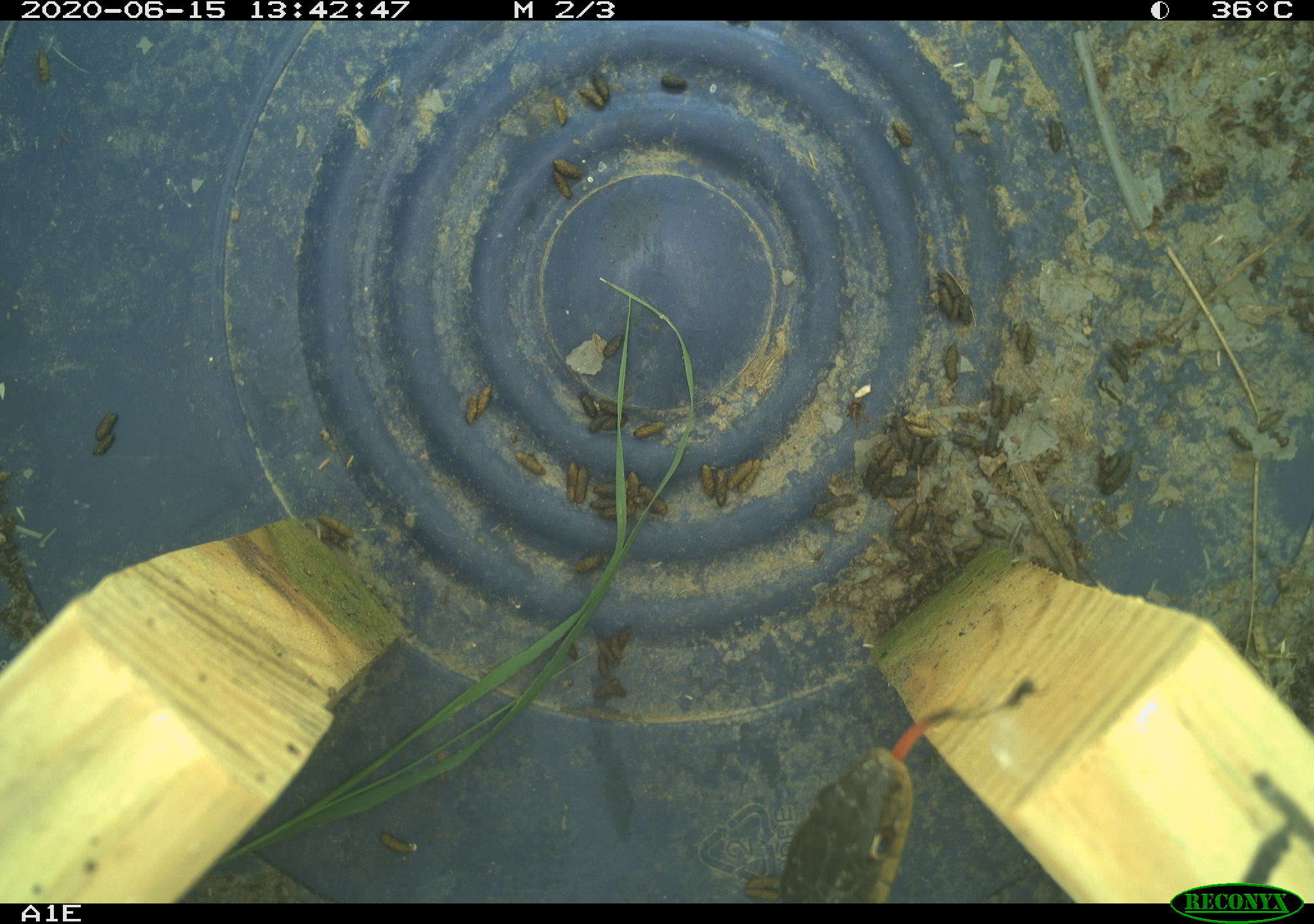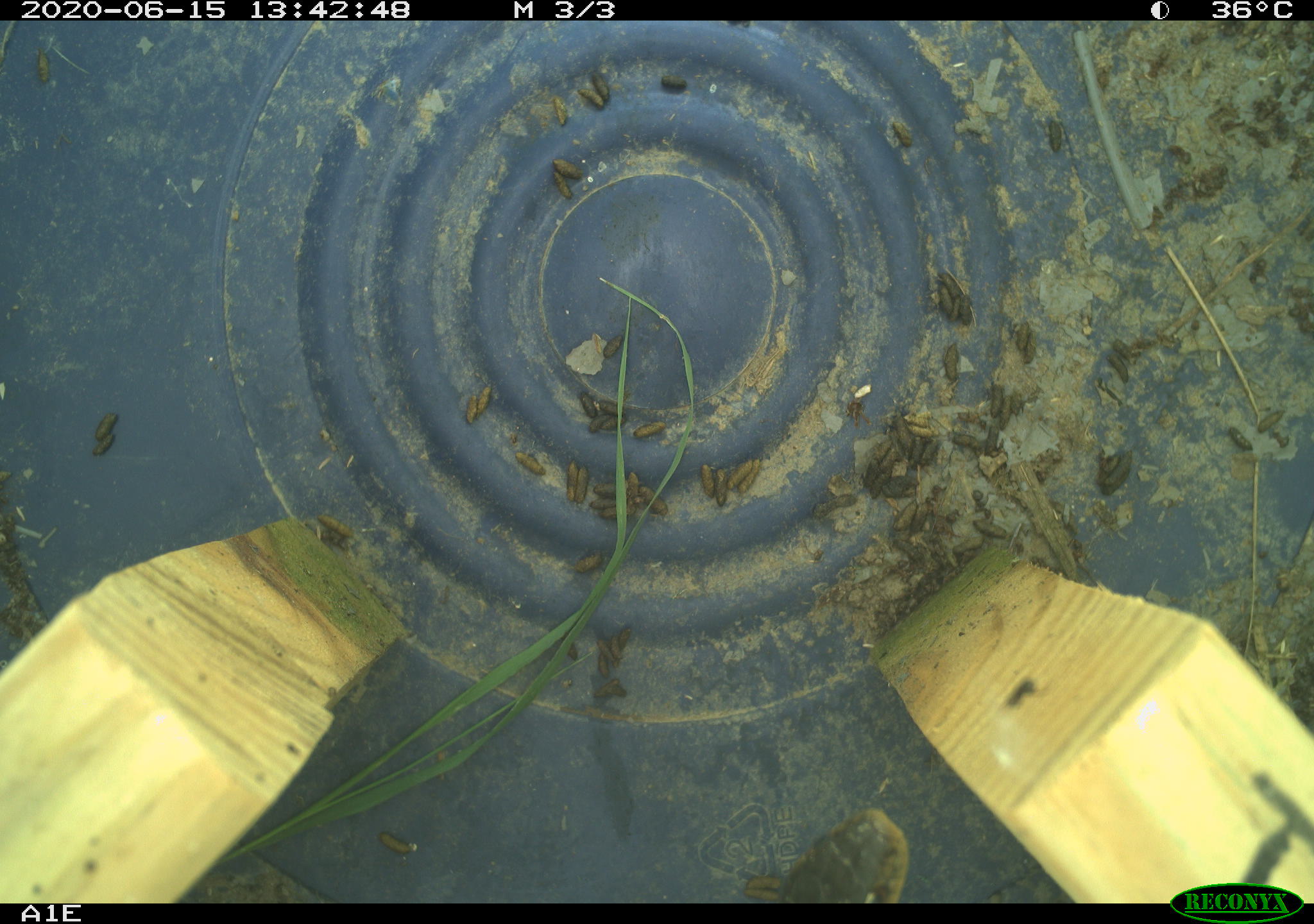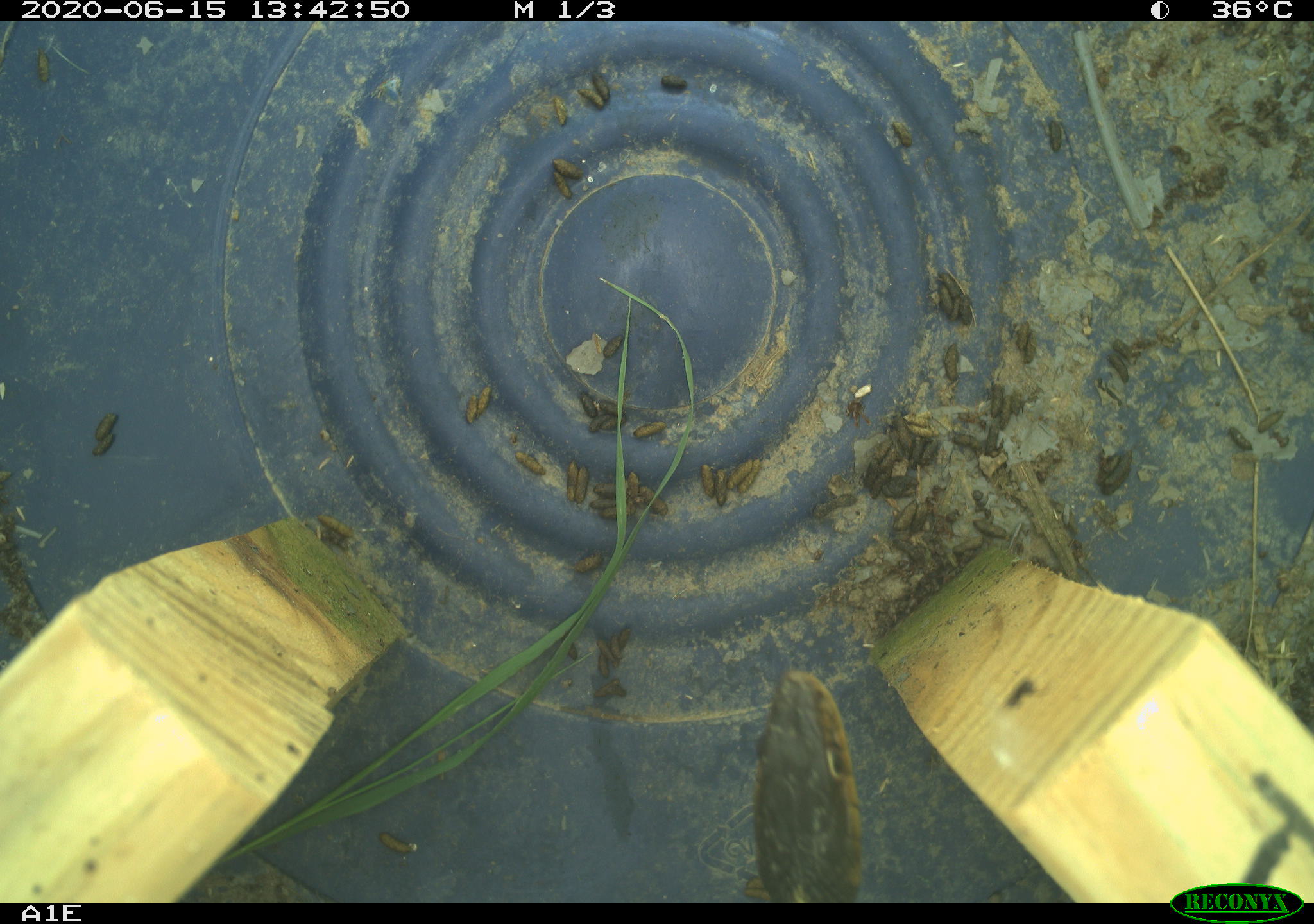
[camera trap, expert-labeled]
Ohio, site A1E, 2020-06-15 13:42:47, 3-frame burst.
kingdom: Animalia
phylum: Chordata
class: Reptilia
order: Squamata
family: Colubridae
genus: Thamnophis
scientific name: Thamnophis sirtalis sirtalis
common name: eastern gartersnake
Eastern gartersnake (Thamnophis sirtalis sirtalis).